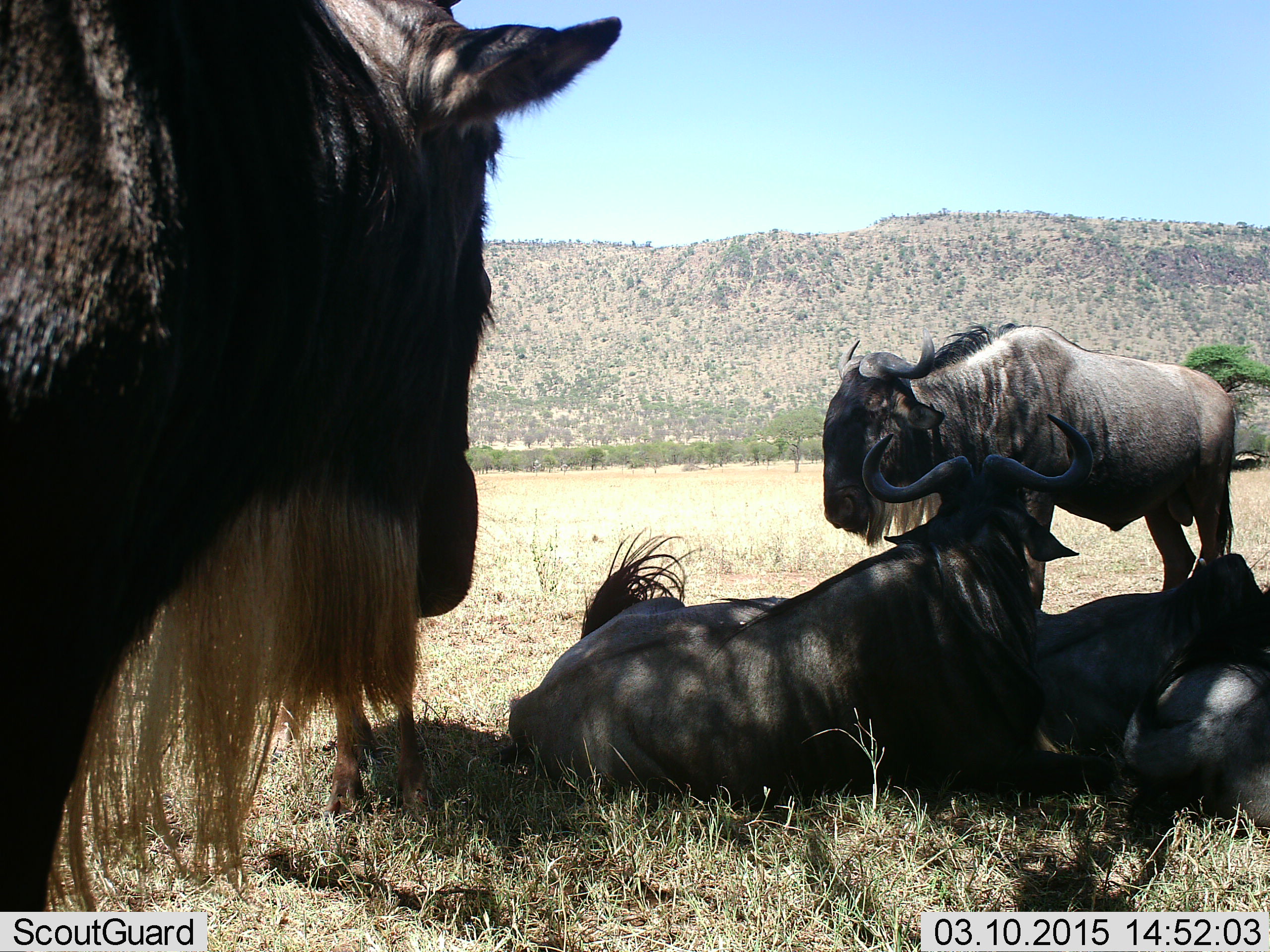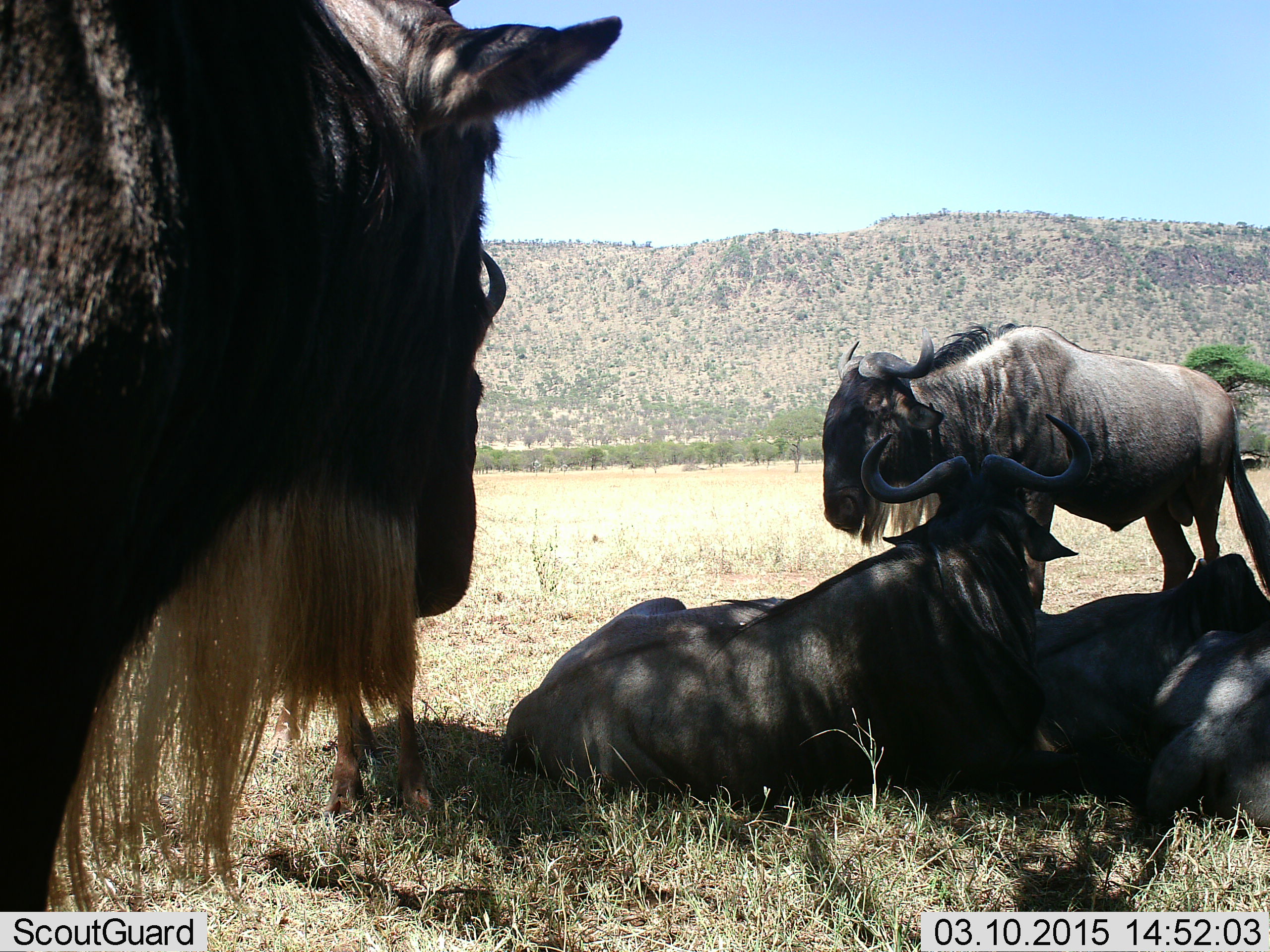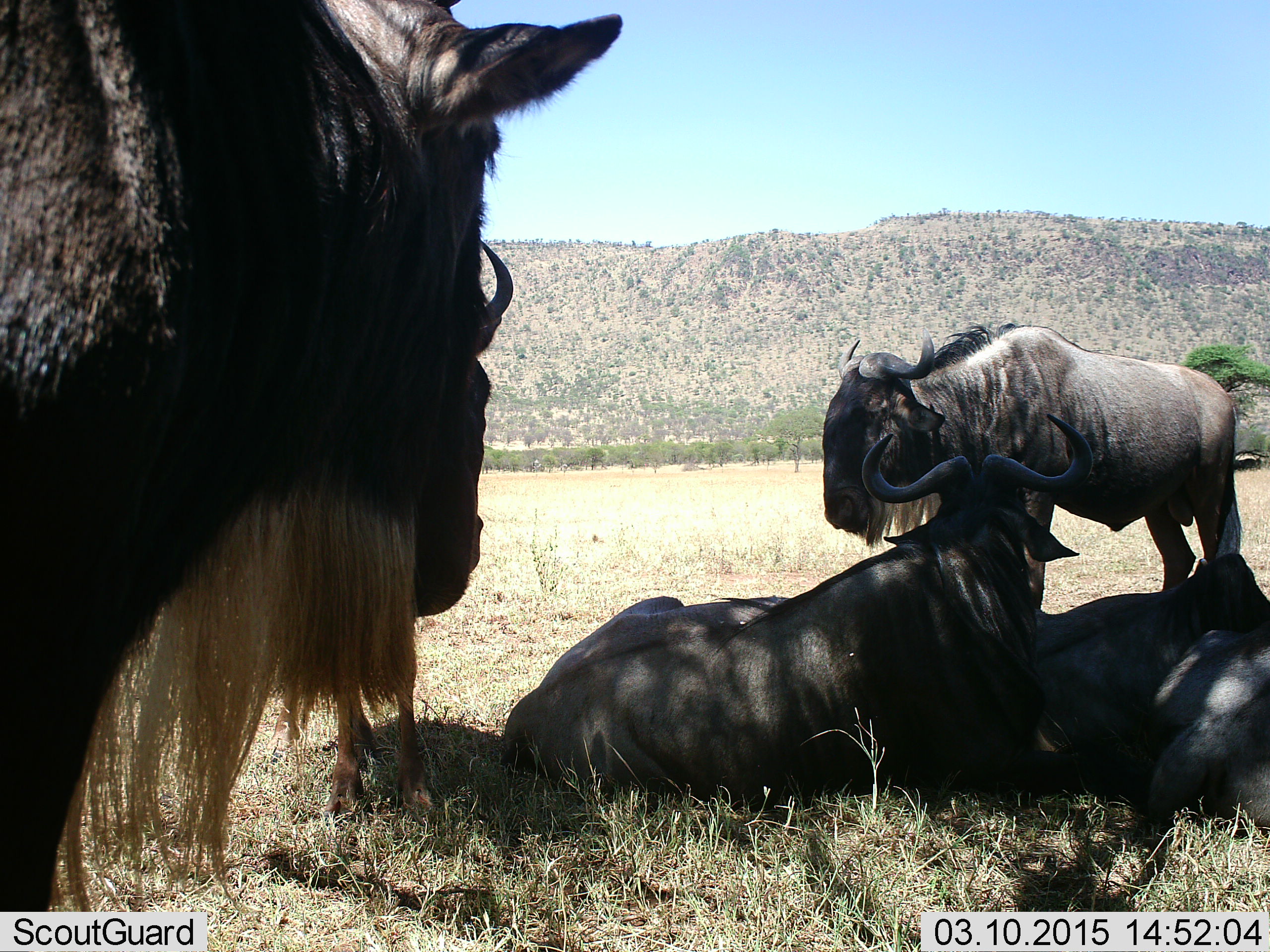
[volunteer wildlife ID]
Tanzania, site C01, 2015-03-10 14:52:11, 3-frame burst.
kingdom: Animalia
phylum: Chordata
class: Mammalia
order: Artiodactyla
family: Bovidae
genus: Connochaetes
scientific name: Connochaetes taurinus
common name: blue wildebeest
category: wildebeest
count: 5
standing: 100%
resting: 90%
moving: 0%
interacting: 0%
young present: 0%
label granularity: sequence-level